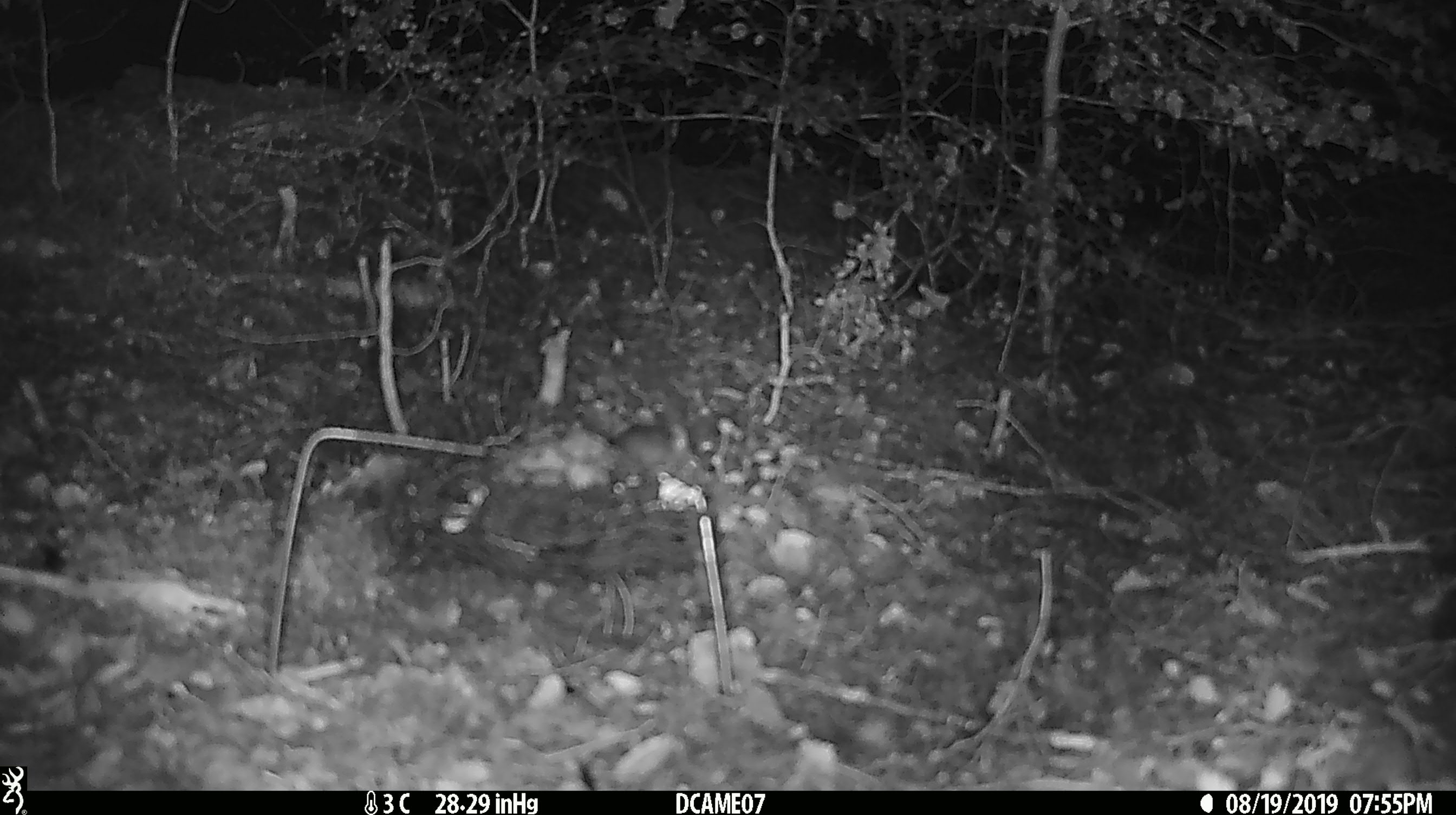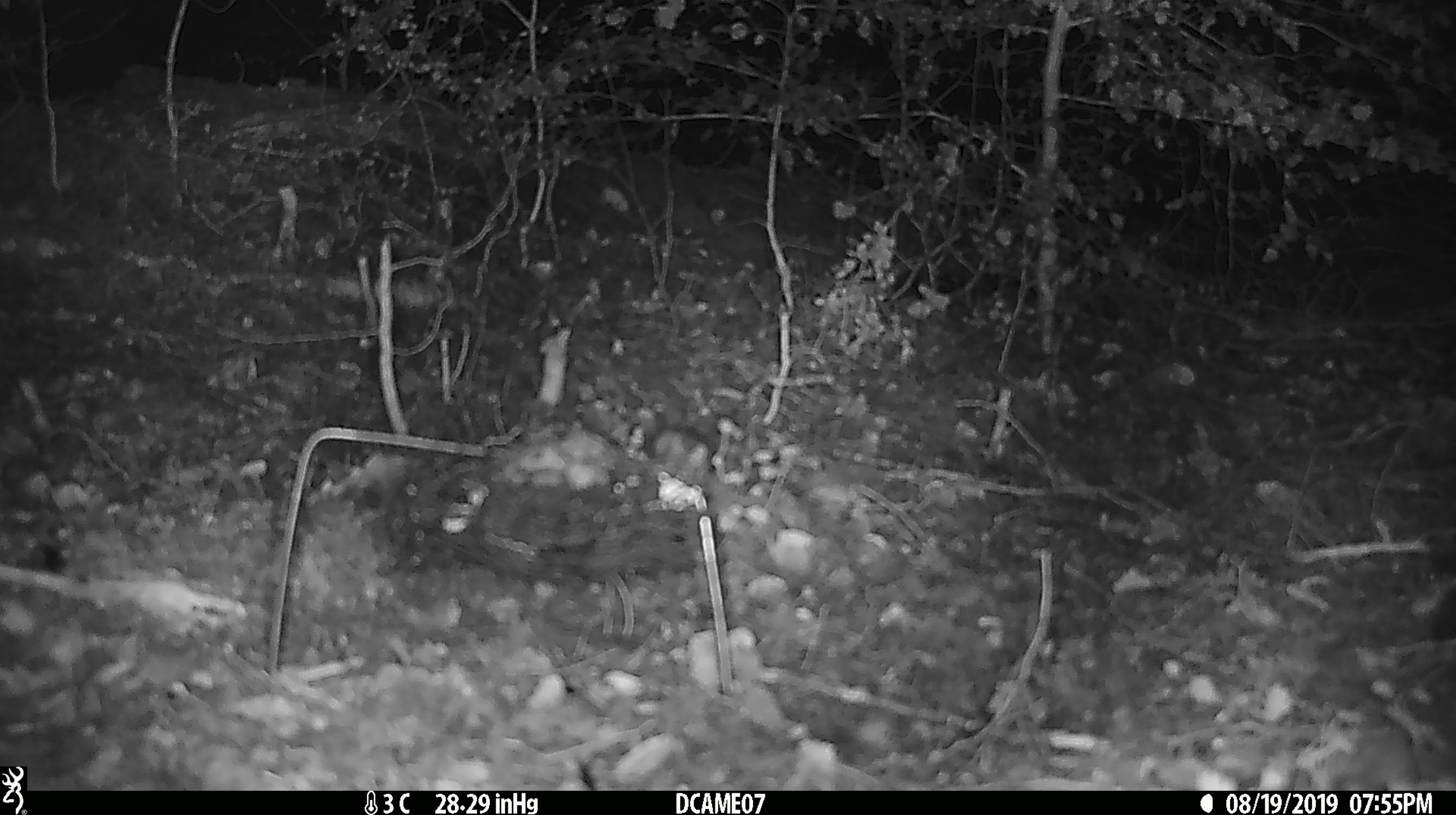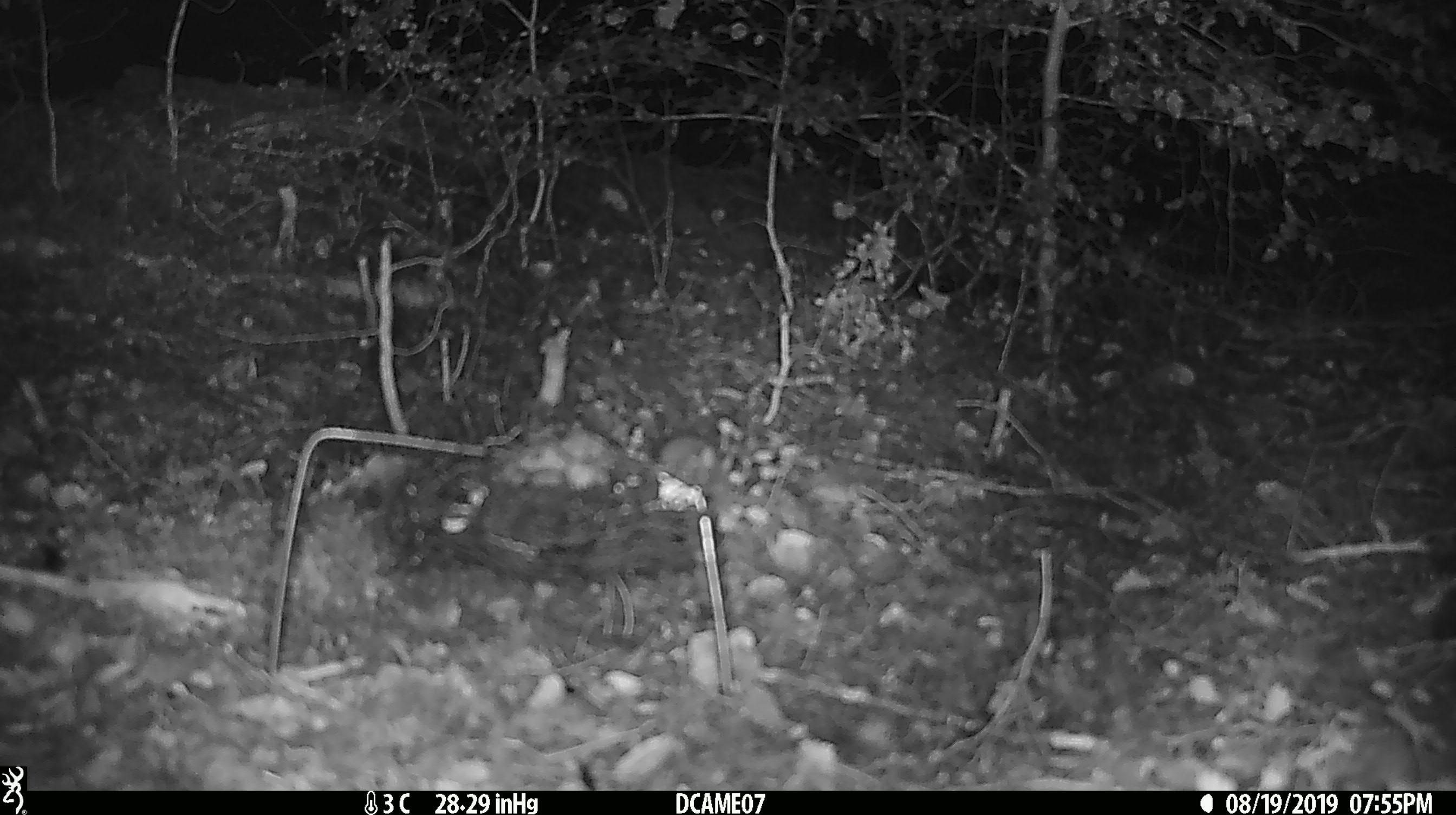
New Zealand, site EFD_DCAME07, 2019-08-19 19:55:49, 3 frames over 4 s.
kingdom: Animalia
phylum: Chordata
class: Mammalia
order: Rodentia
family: Muridae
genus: Mus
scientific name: Mus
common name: mouse